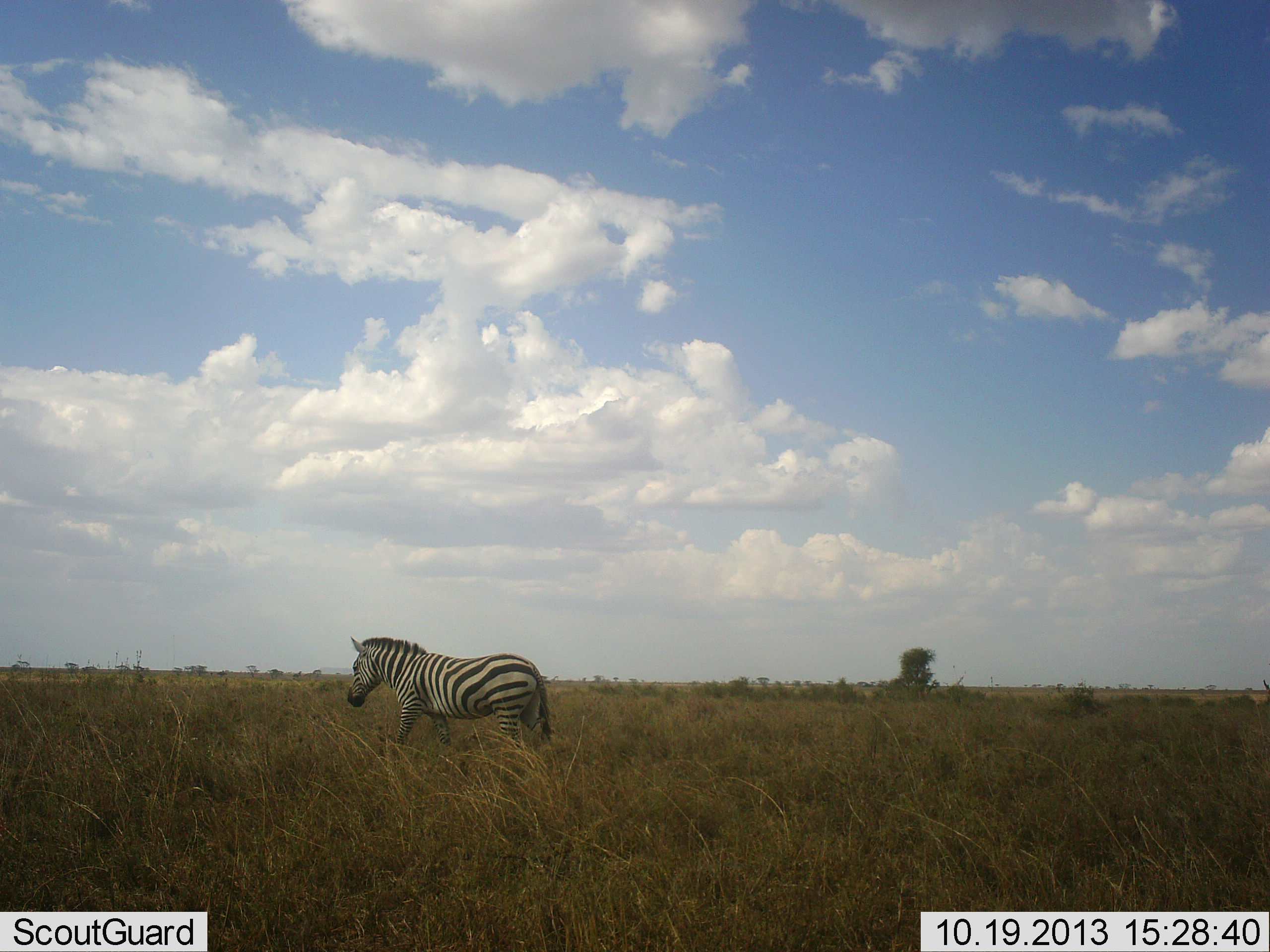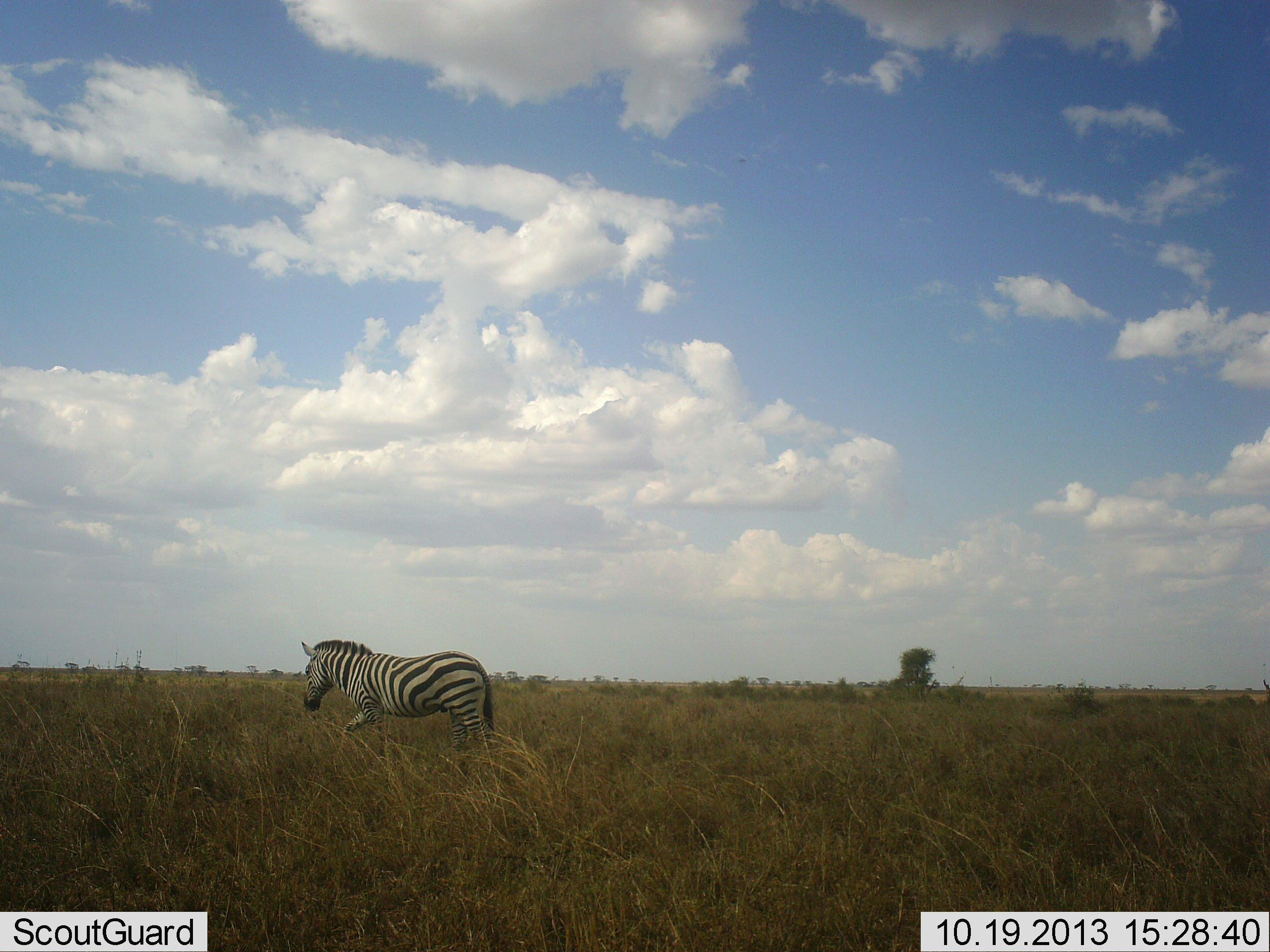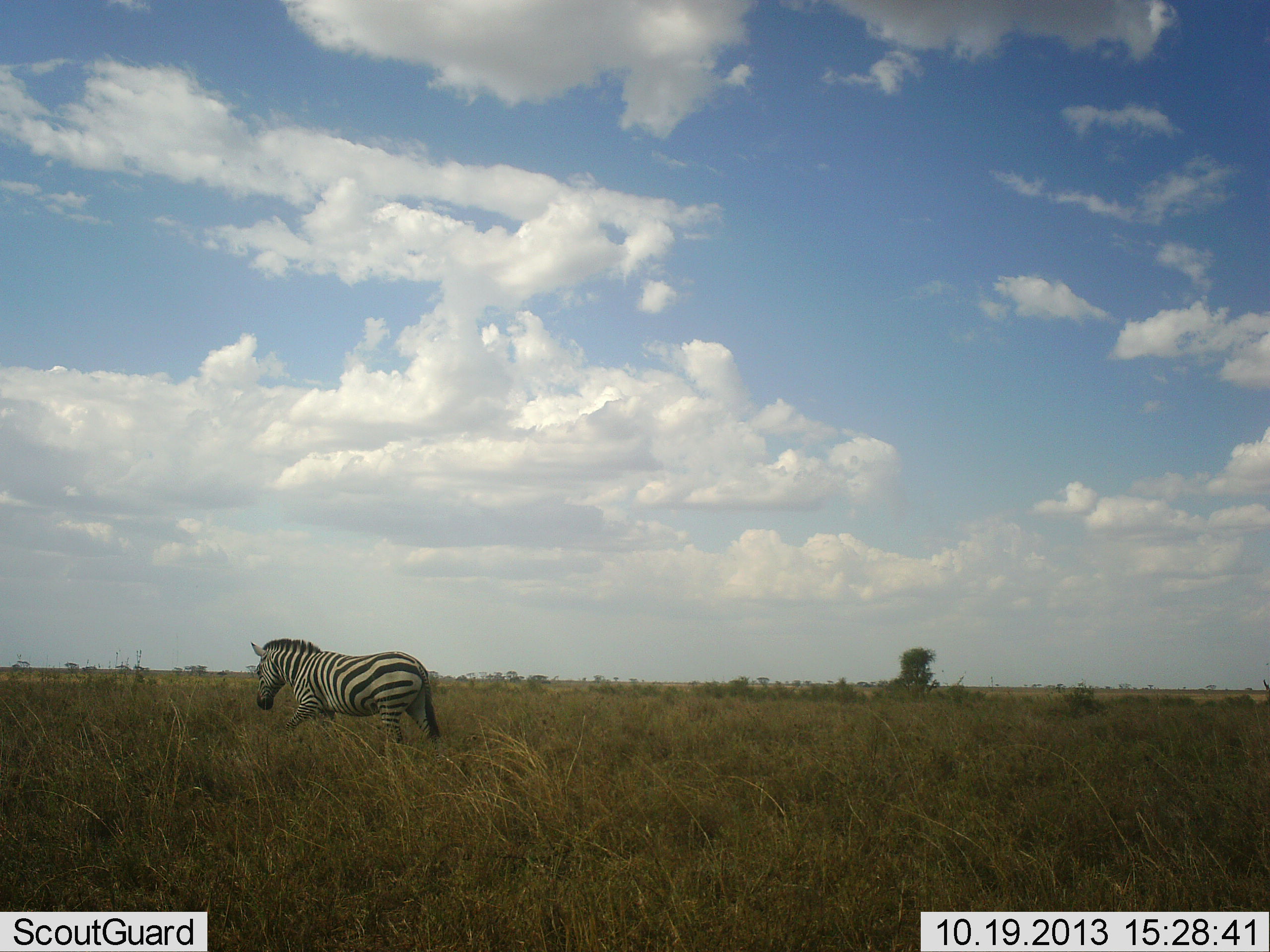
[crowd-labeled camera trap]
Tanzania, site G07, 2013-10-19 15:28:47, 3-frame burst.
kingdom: Animalia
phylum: Chordata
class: Mammalia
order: Perissodactyla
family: Equidae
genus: Equus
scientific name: Equus quagga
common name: plains zebra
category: zebra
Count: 1.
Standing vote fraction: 4%.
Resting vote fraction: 0%.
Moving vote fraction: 96%.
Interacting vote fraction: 0%.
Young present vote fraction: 0%.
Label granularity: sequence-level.